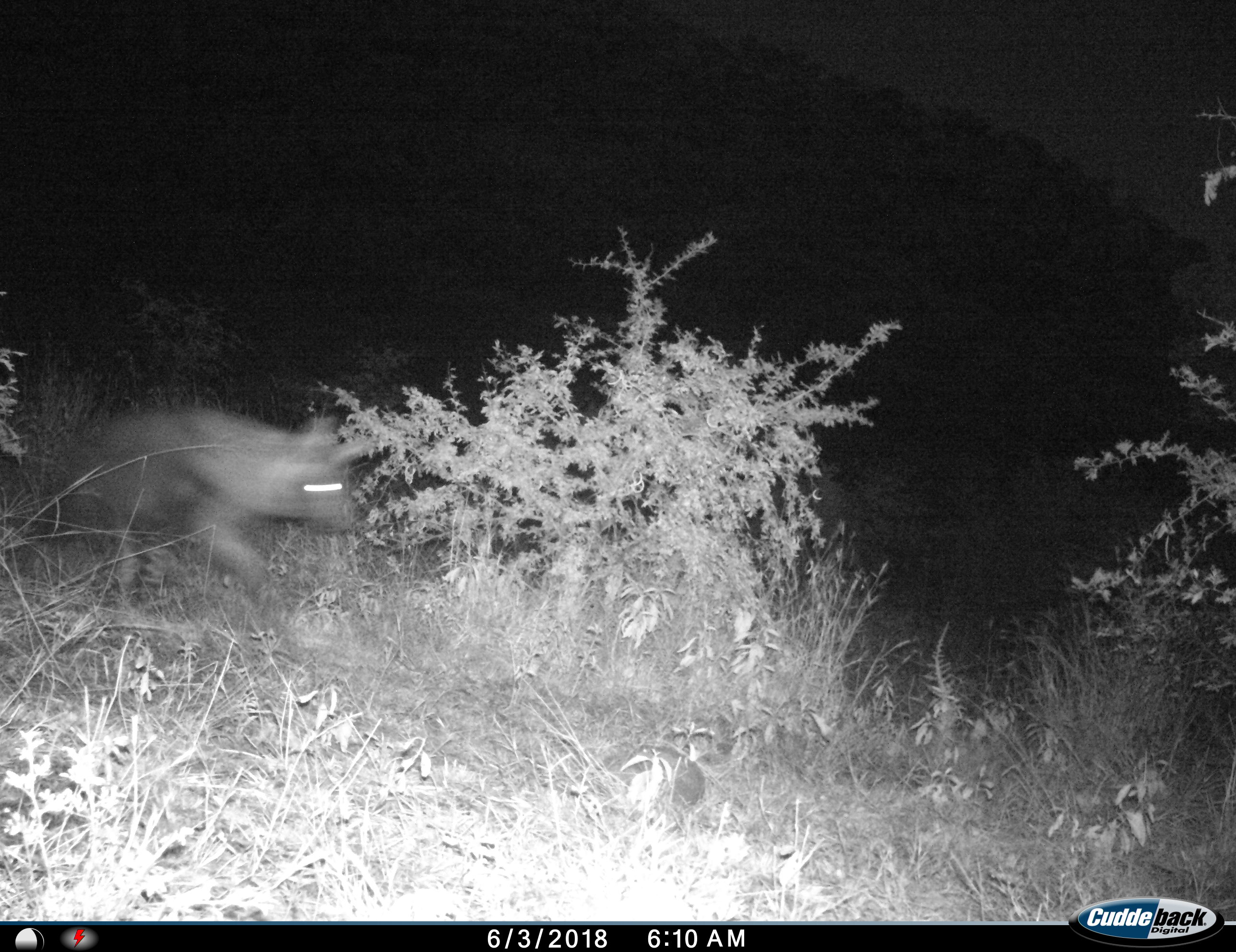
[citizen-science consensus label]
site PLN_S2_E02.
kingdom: Animalia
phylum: Chordata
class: Mammalia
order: Carnivora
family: Hyaenidae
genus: Parahyaena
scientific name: Parahyaena brunnea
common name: brown hyena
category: hyenabrown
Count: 1.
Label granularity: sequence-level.